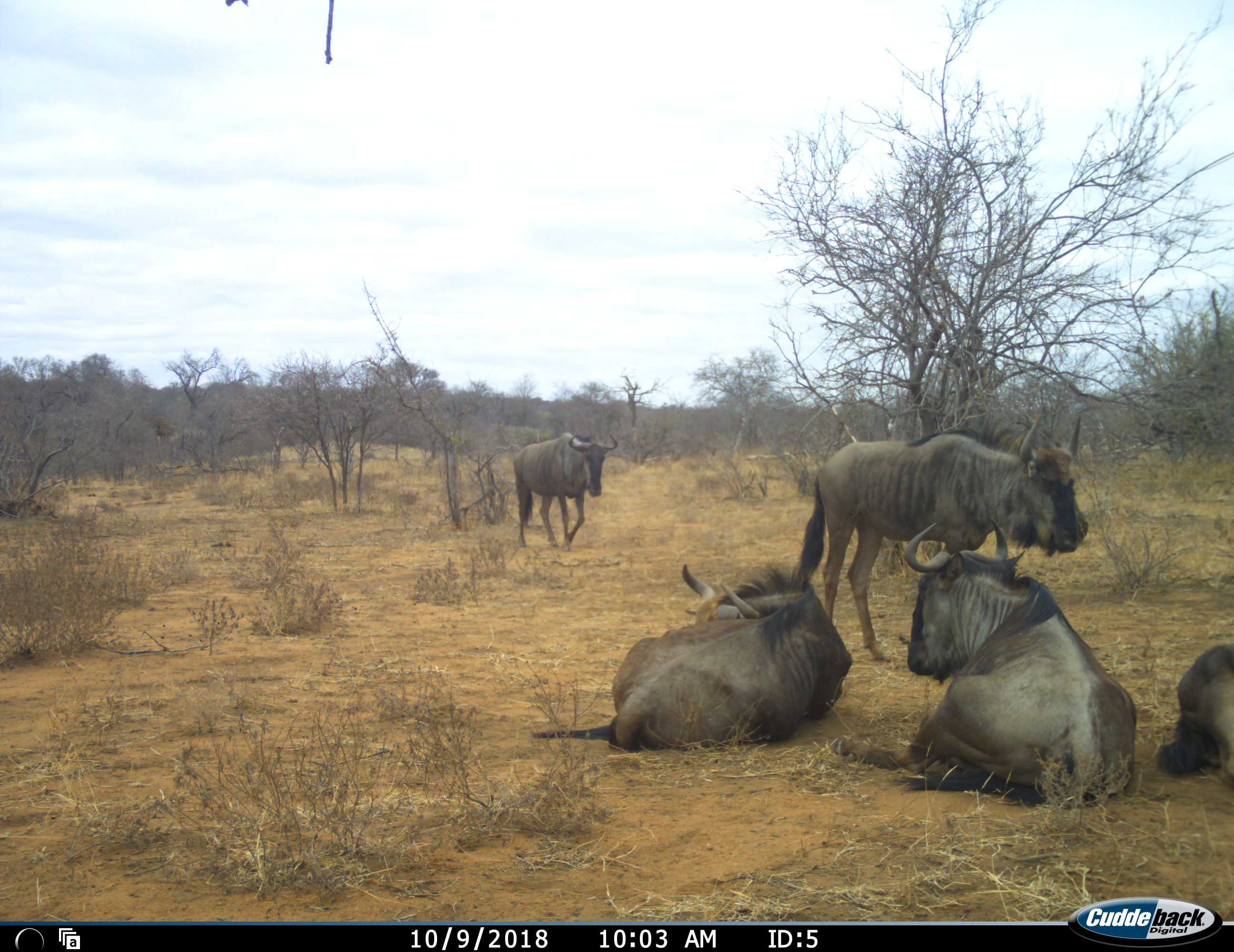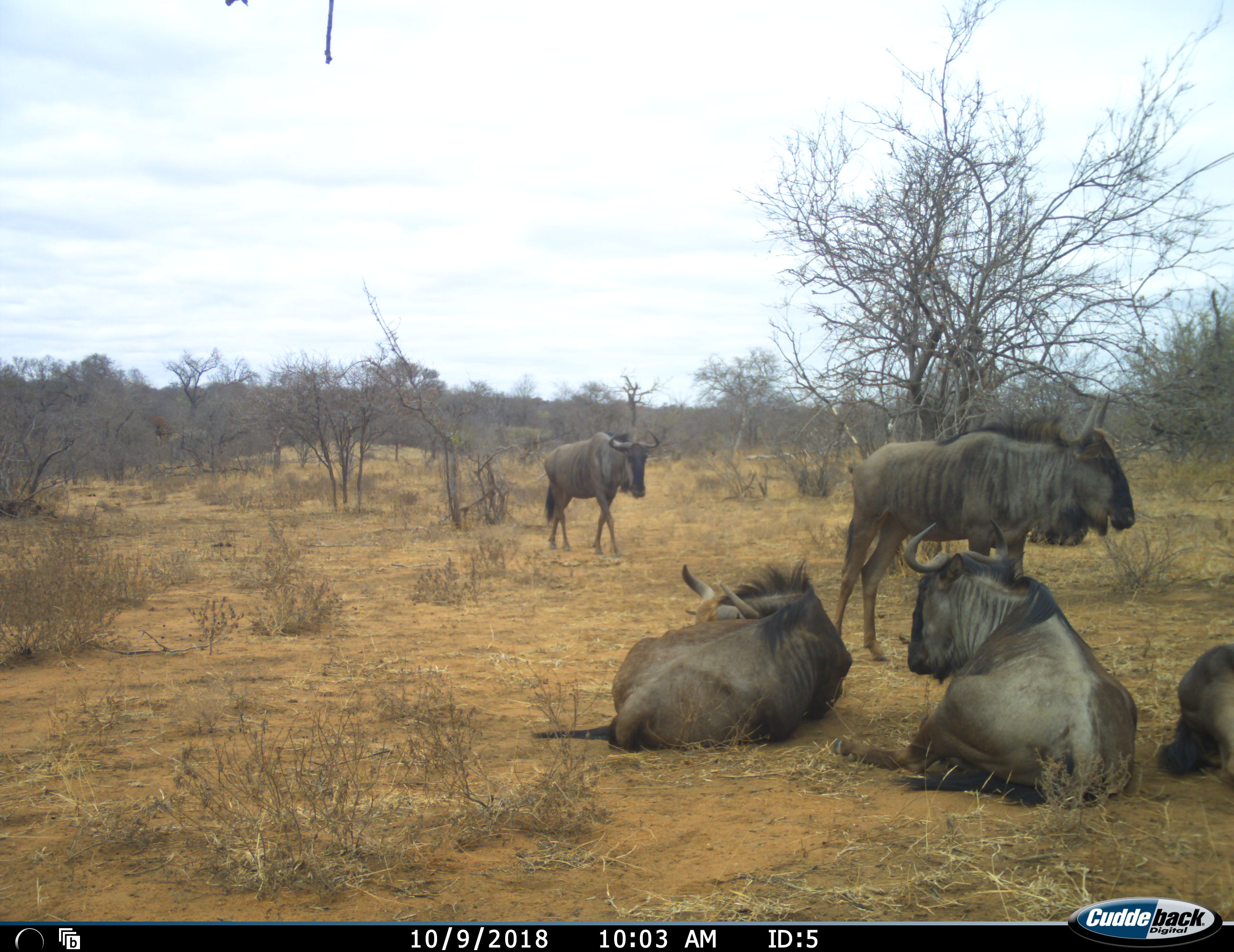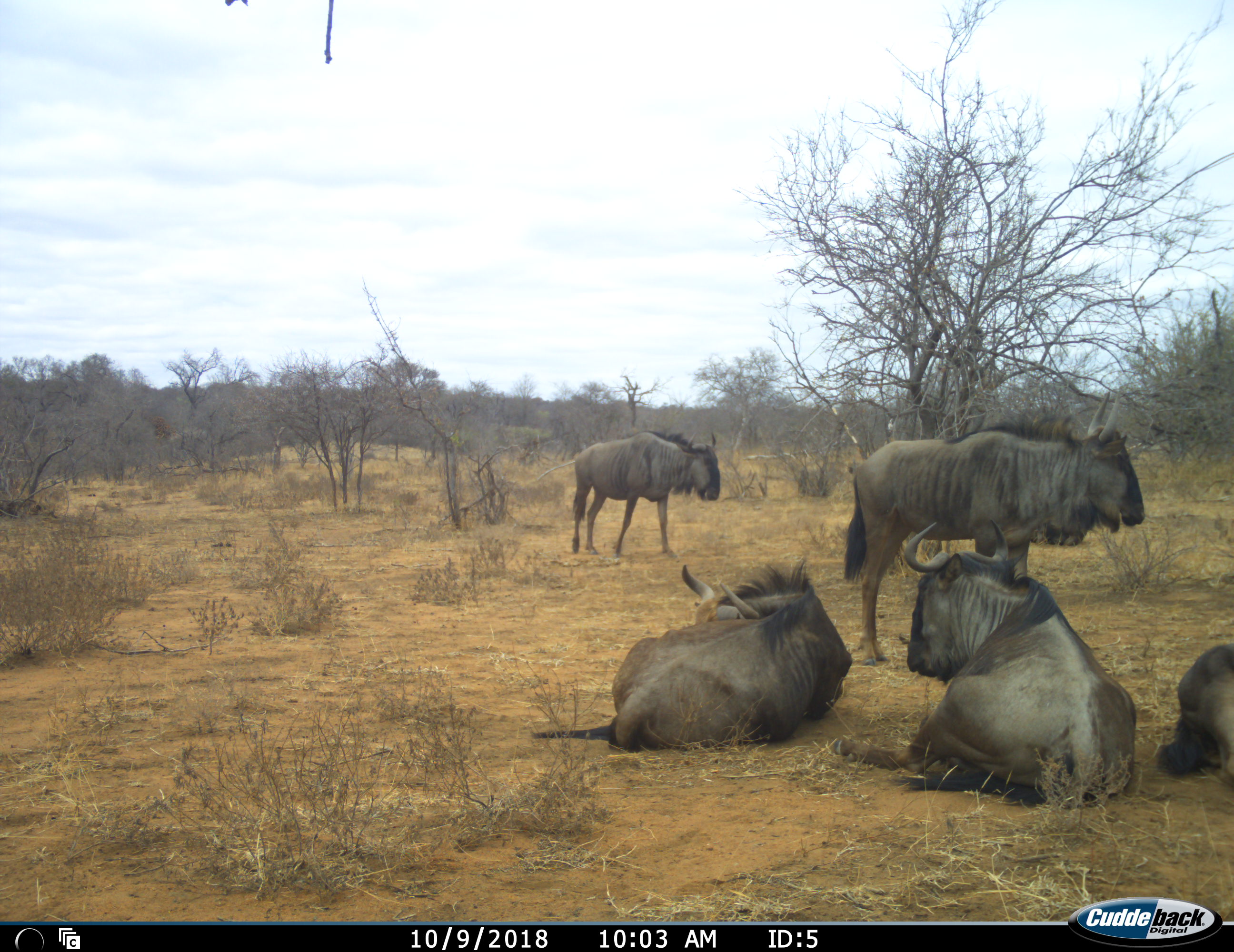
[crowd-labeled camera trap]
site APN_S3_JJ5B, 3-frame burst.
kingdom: Animalia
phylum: Chordata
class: Mammalia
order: Artiodactyla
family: Bovidae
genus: Connochaetes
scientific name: Connochaetes taurinus taurinus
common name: blue wildebeest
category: wildebeestblue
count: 5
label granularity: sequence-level